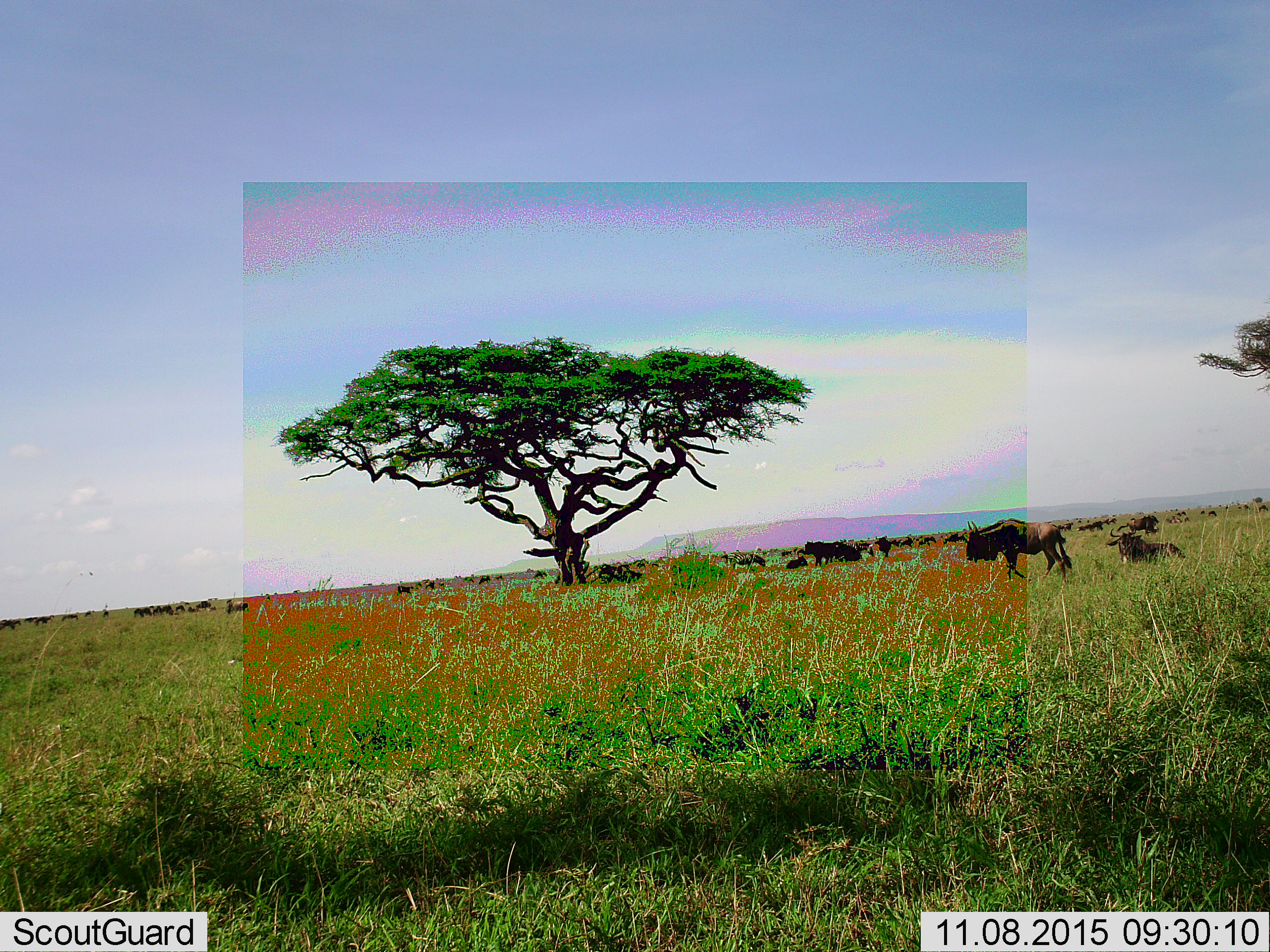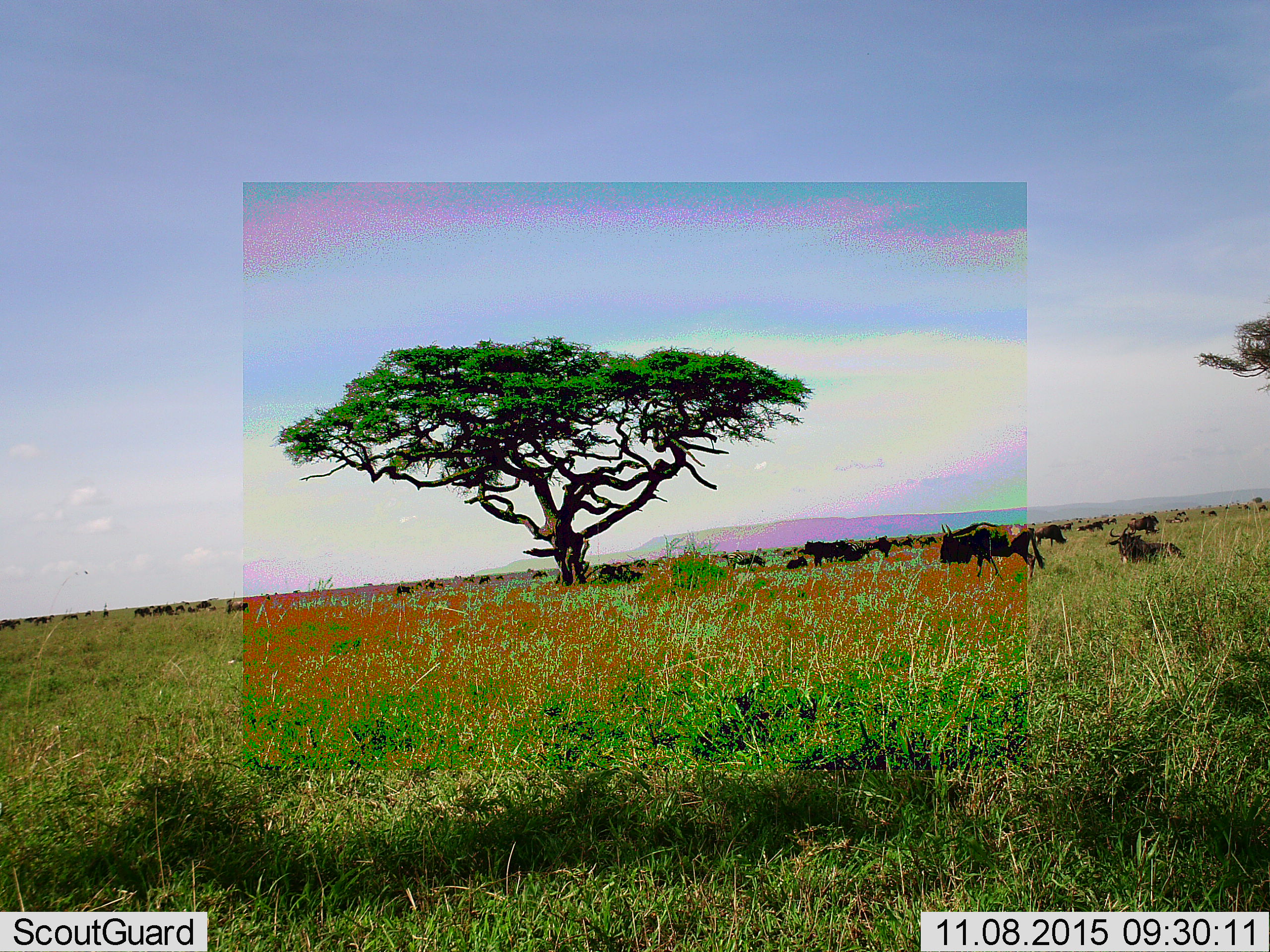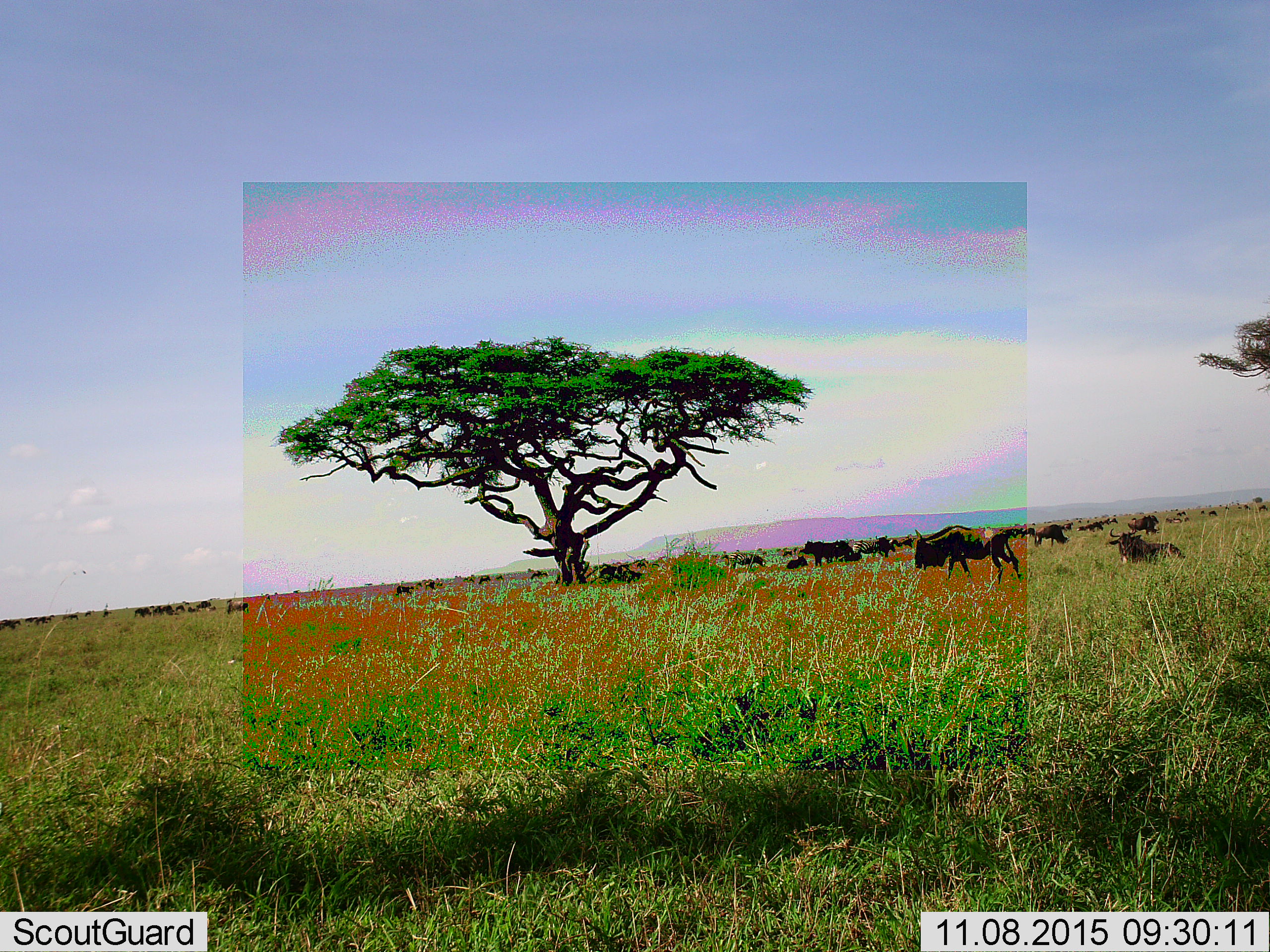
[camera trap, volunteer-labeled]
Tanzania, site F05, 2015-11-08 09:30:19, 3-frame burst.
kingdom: Animalia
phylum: Chordata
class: Mammalia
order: Artiodactyla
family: Bovidae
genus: Connochaetes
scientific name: Connochaetes taurinus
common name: blue wildebeest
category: wildebeest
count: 11-50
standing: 50%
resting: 89%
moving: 78%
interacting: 11%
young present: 17%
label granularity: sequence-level